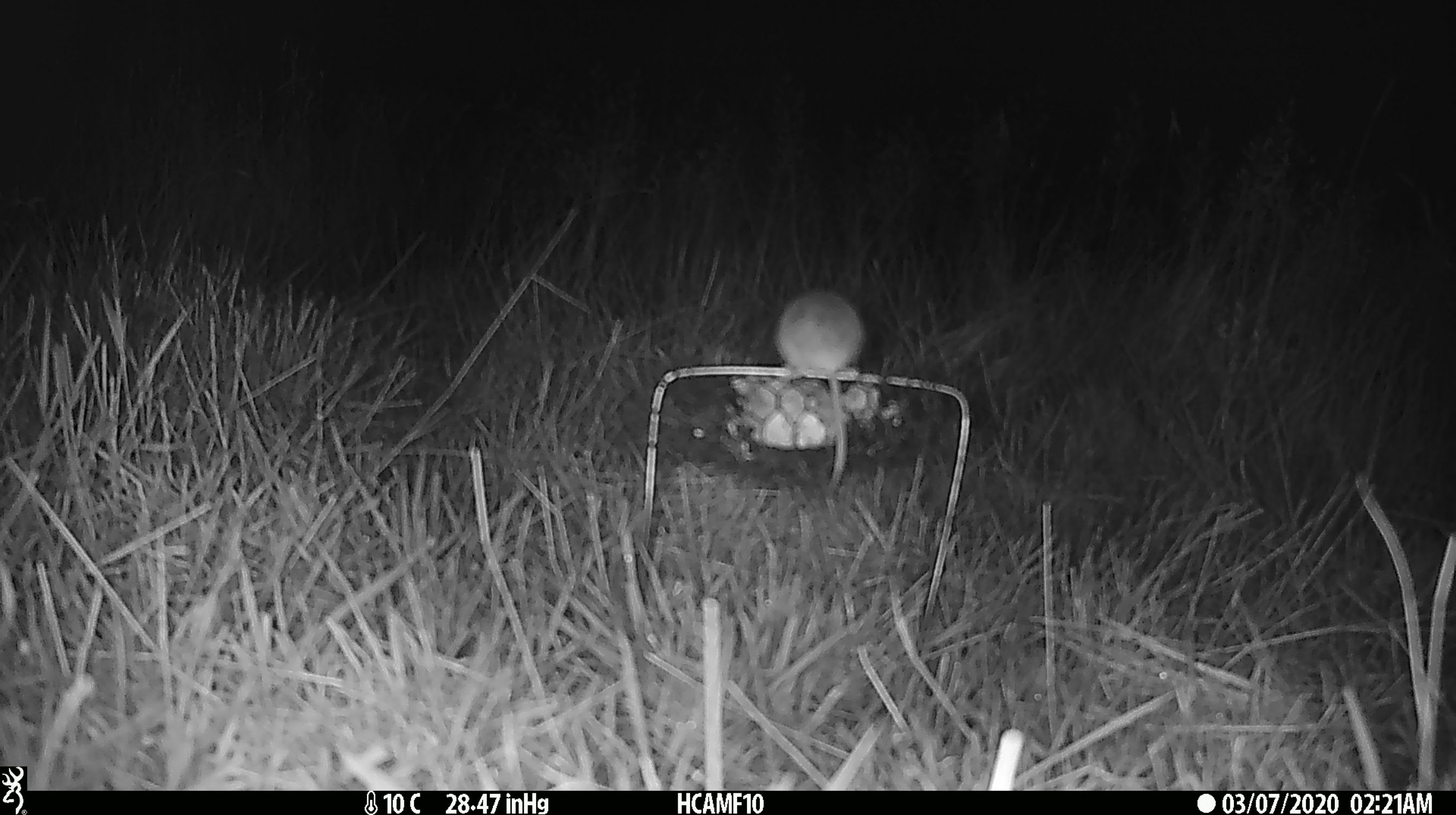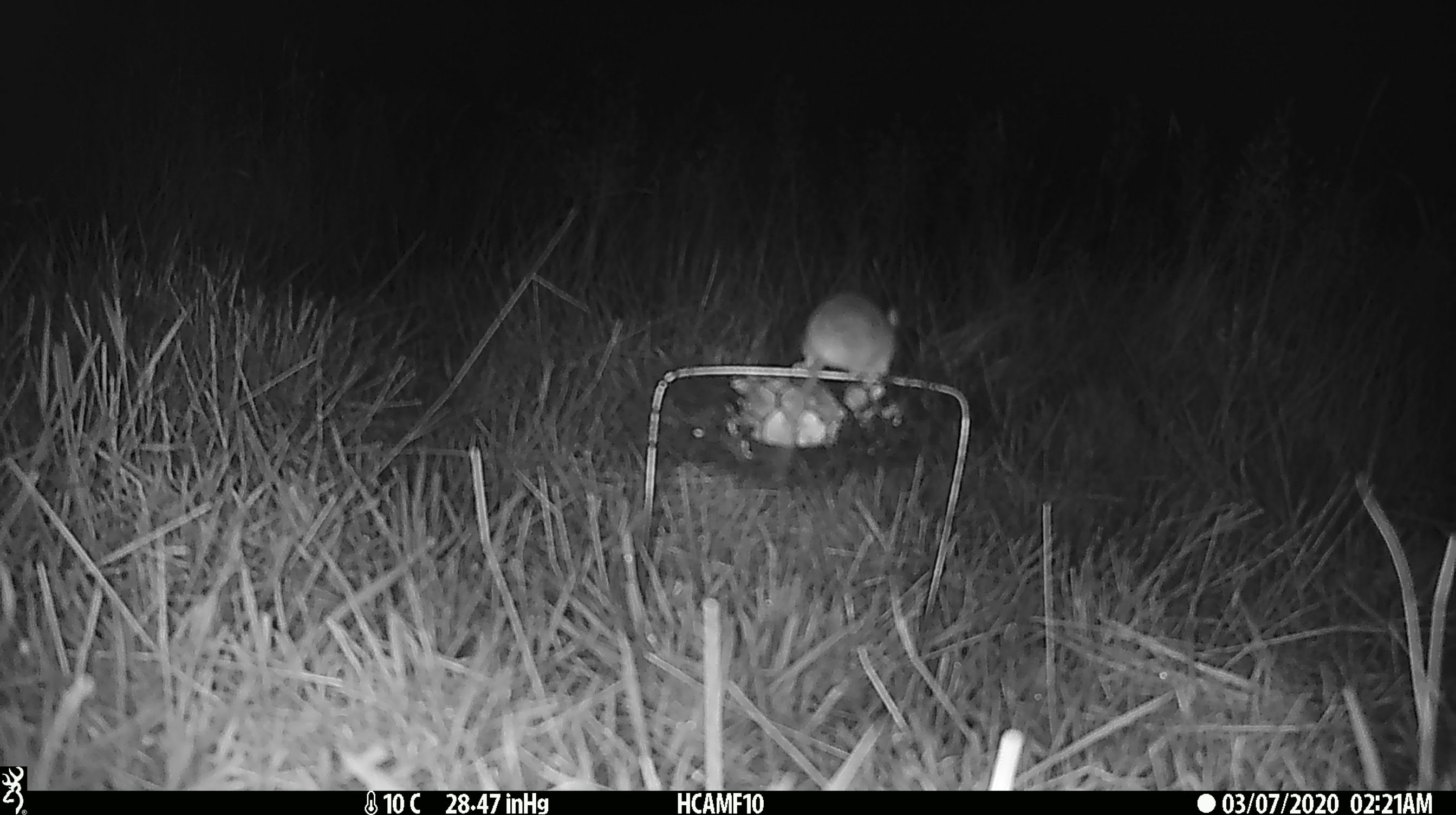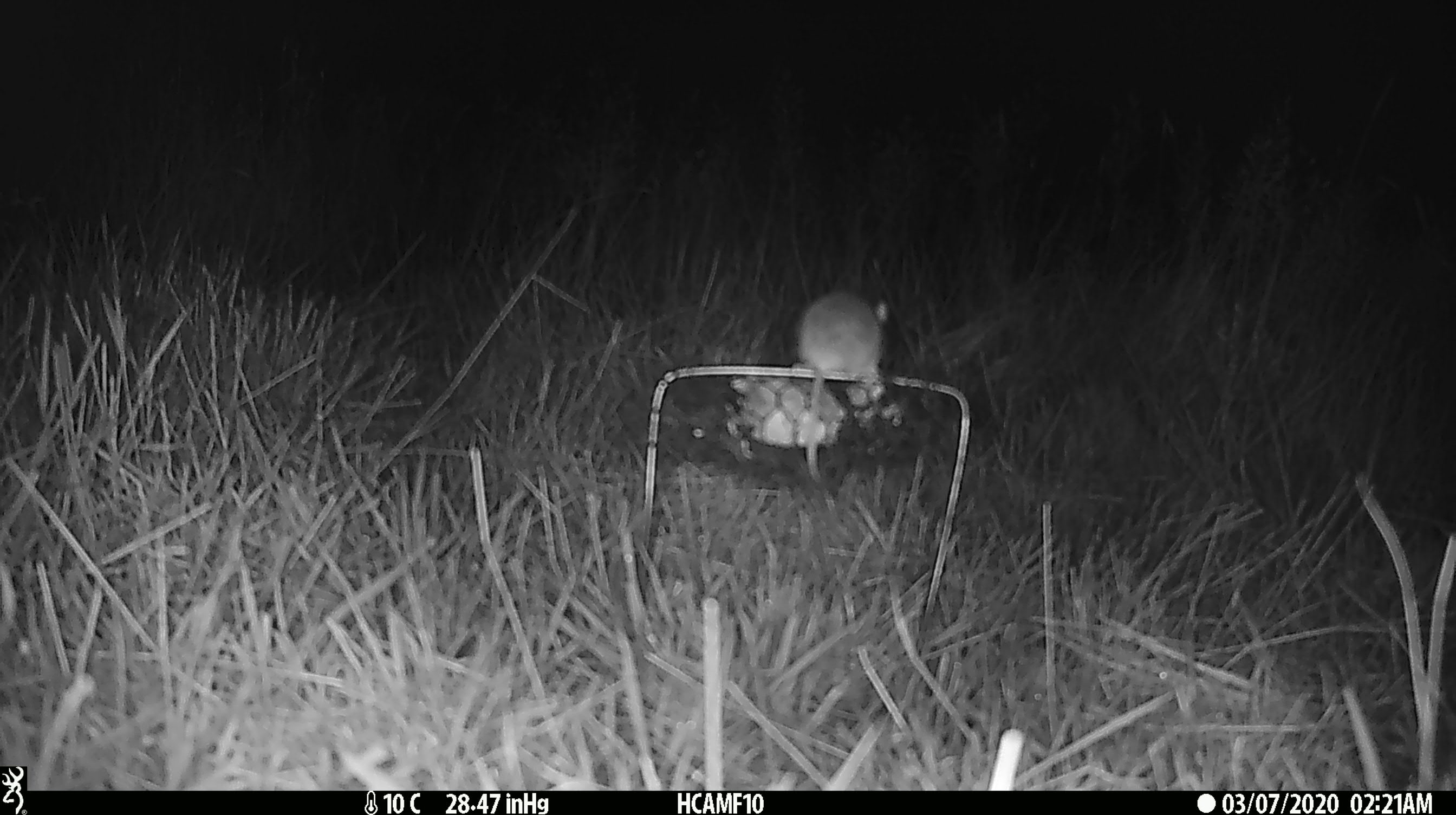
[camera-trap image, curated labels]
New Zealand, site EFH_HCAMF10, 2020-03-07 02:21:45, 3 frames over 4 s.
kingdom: Animalia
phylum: Chordata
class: Mammalia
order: Rodentia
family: Muridae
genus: Mus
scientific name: Mus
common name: mouse